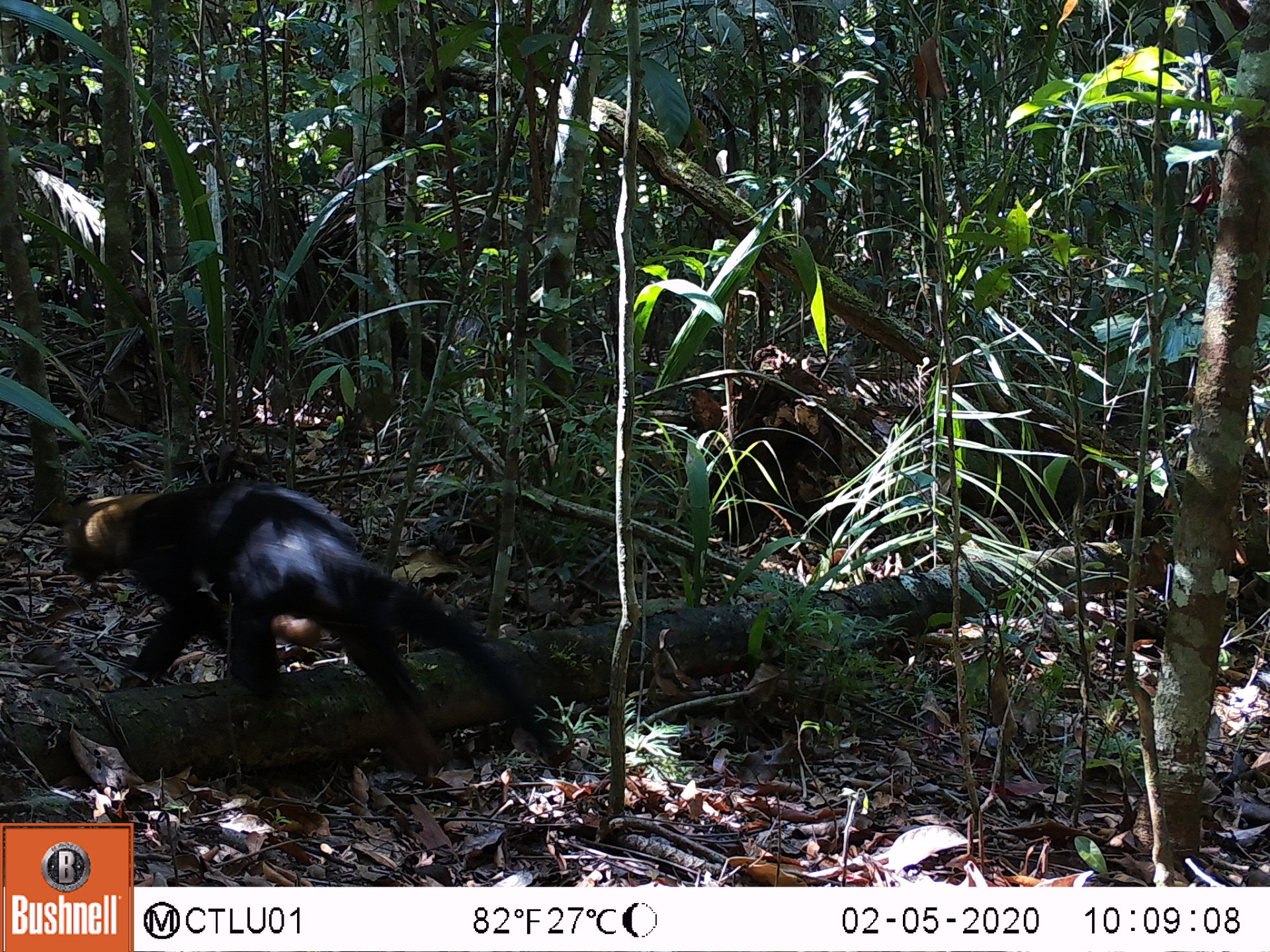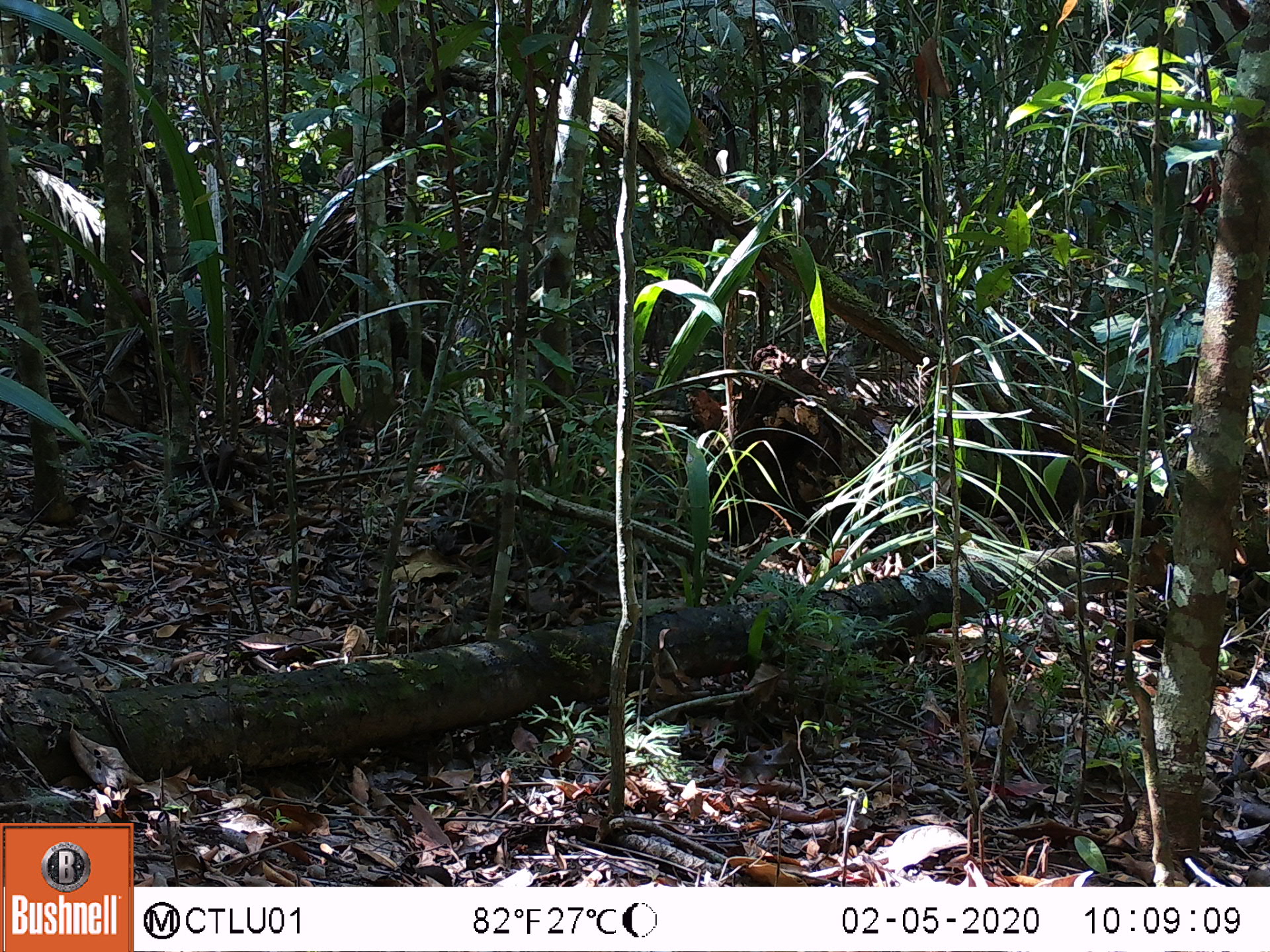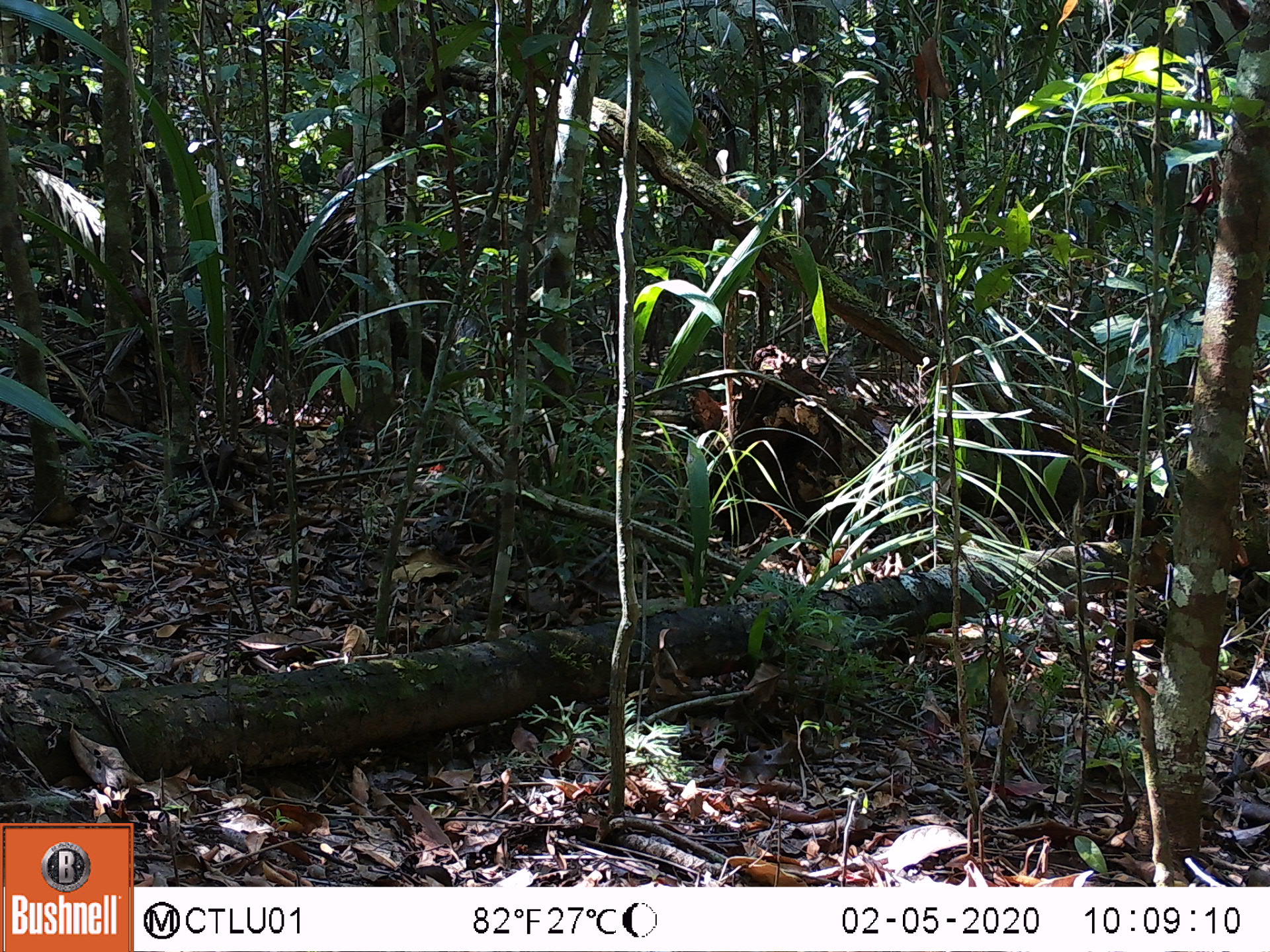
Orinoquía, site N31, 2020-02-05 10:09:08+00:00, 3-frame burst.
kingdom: Animalia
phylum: Chordata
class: Mammalia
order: Carnivora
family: Mustelidae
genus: Eira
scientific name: Eira barbara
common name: tayra